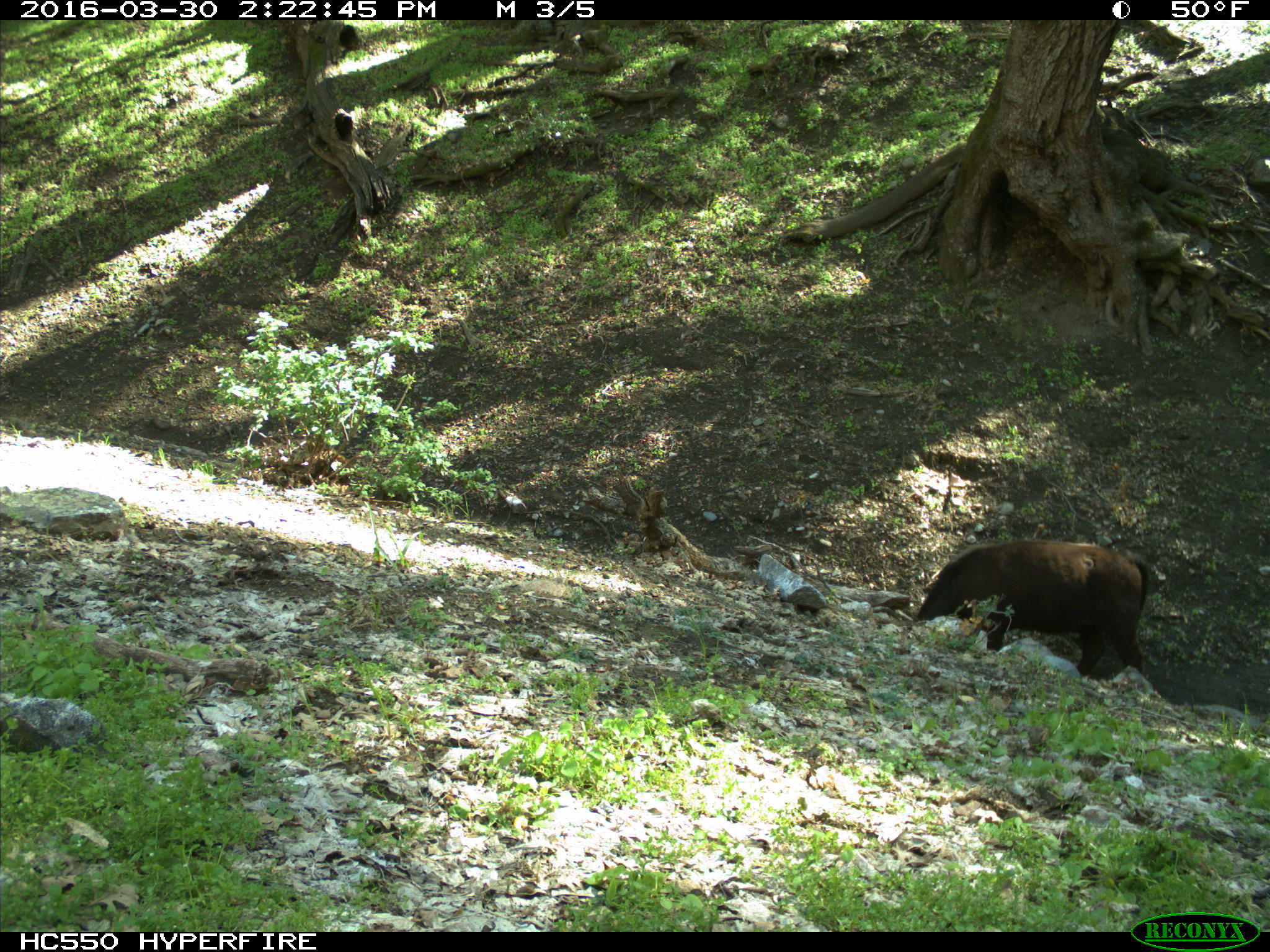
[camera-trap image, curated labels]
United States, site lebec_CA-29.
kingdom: Animalia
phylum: Chordata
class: Mammalia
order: Artiodactyla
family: Bovidae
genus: Bos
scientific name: Bos taurus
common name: domestic cow